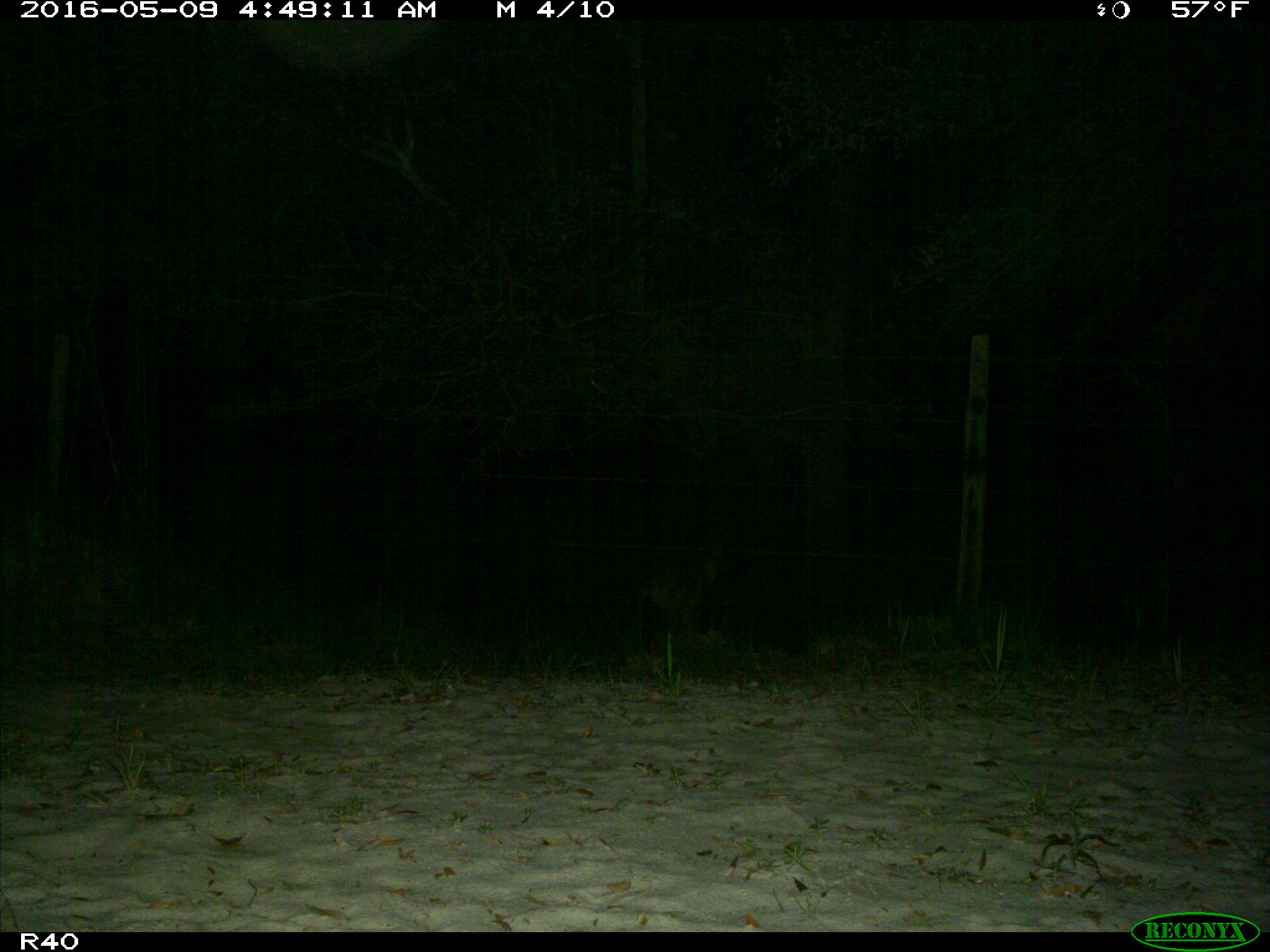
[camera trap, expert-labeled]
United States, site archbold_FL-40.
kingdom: Animalia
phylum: Chordata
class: Mammalia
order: Carnivora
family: Felidae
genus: Lynx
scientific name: Lynx rufus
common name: bobcat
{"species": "Lynx rufus (bobcat)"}